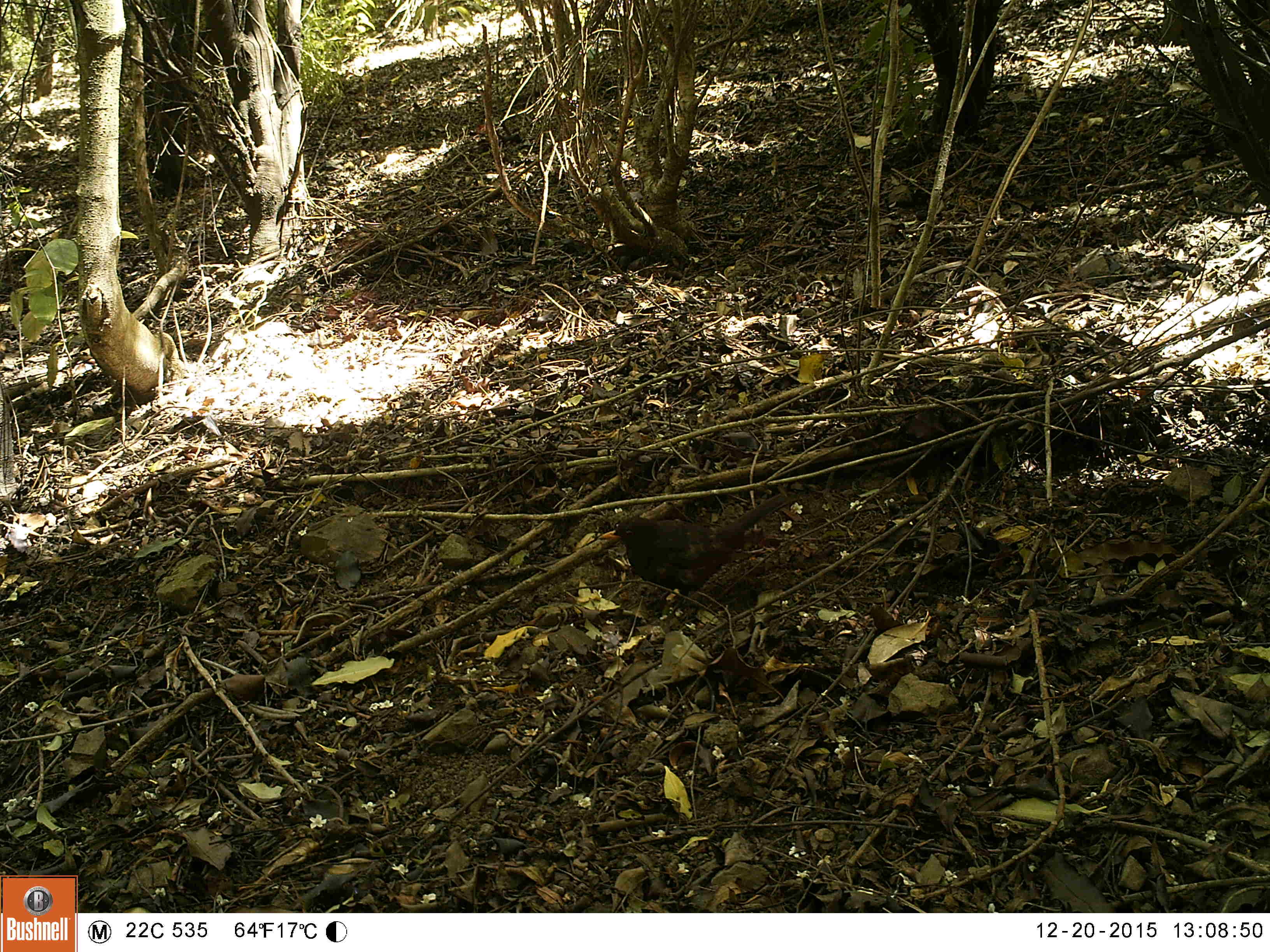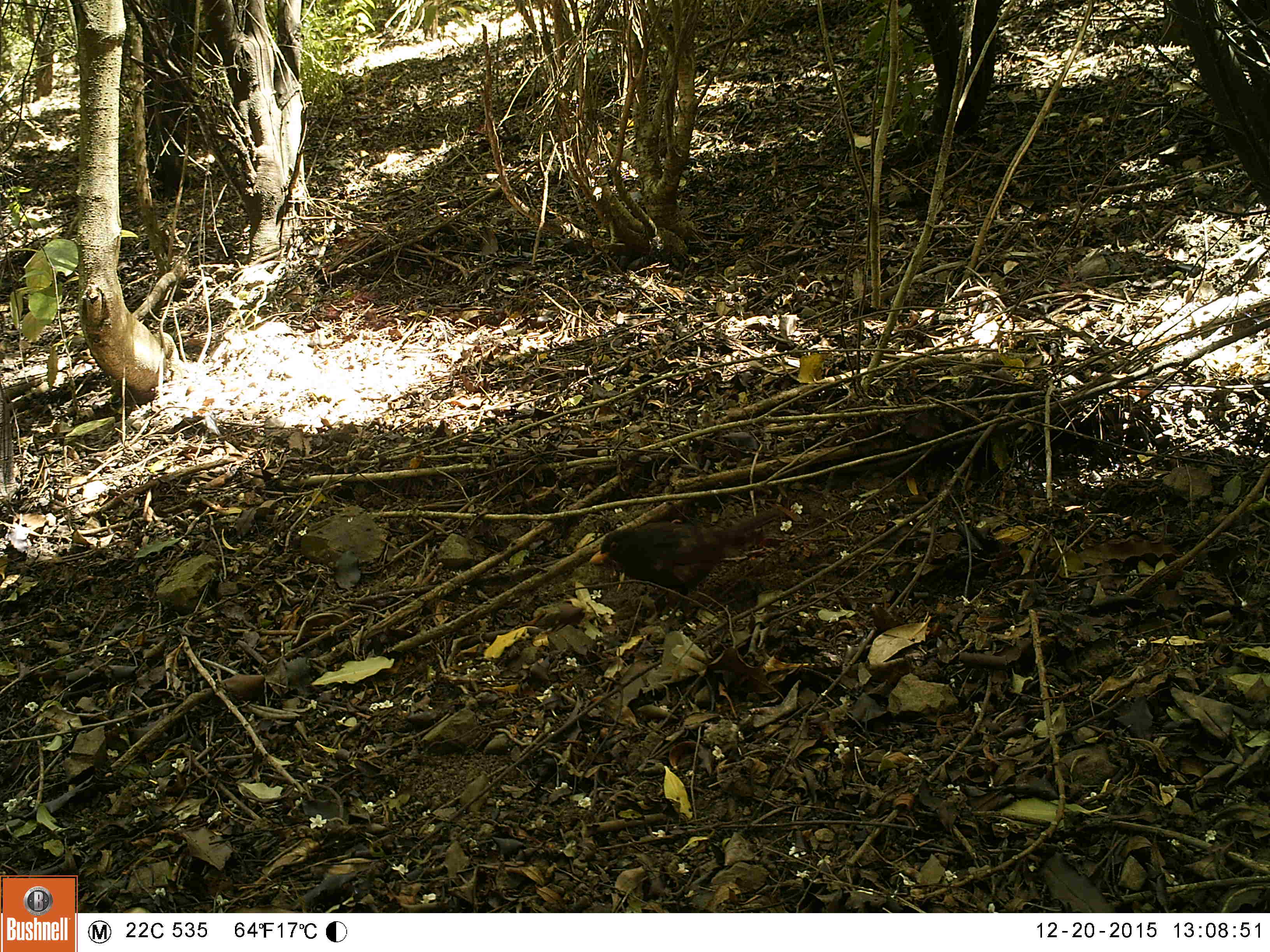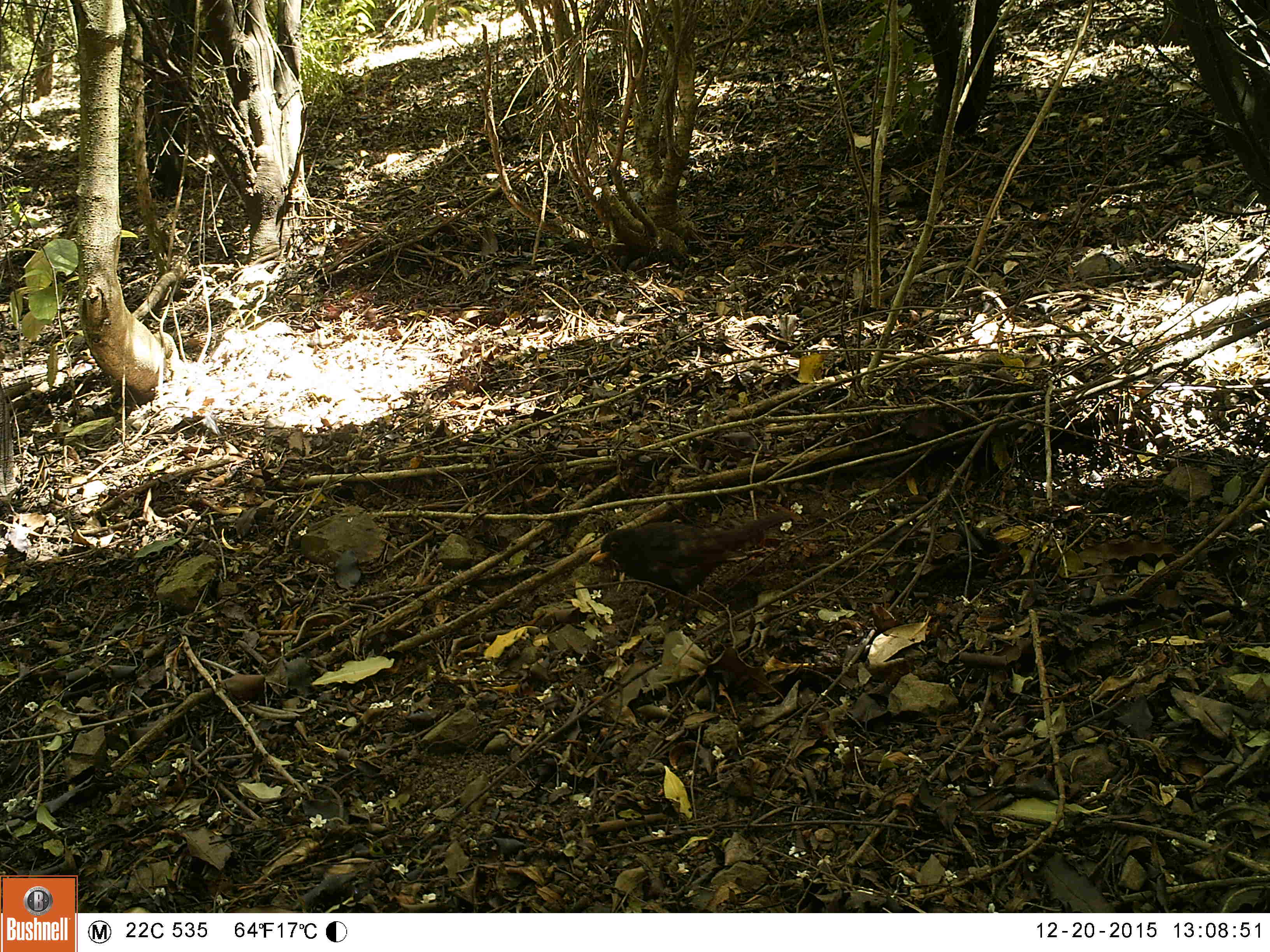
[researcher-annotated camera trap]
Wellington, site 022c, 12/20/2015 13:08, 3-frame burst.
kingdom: Animalia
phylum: Chordata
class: Aves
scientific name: Aves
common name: bird